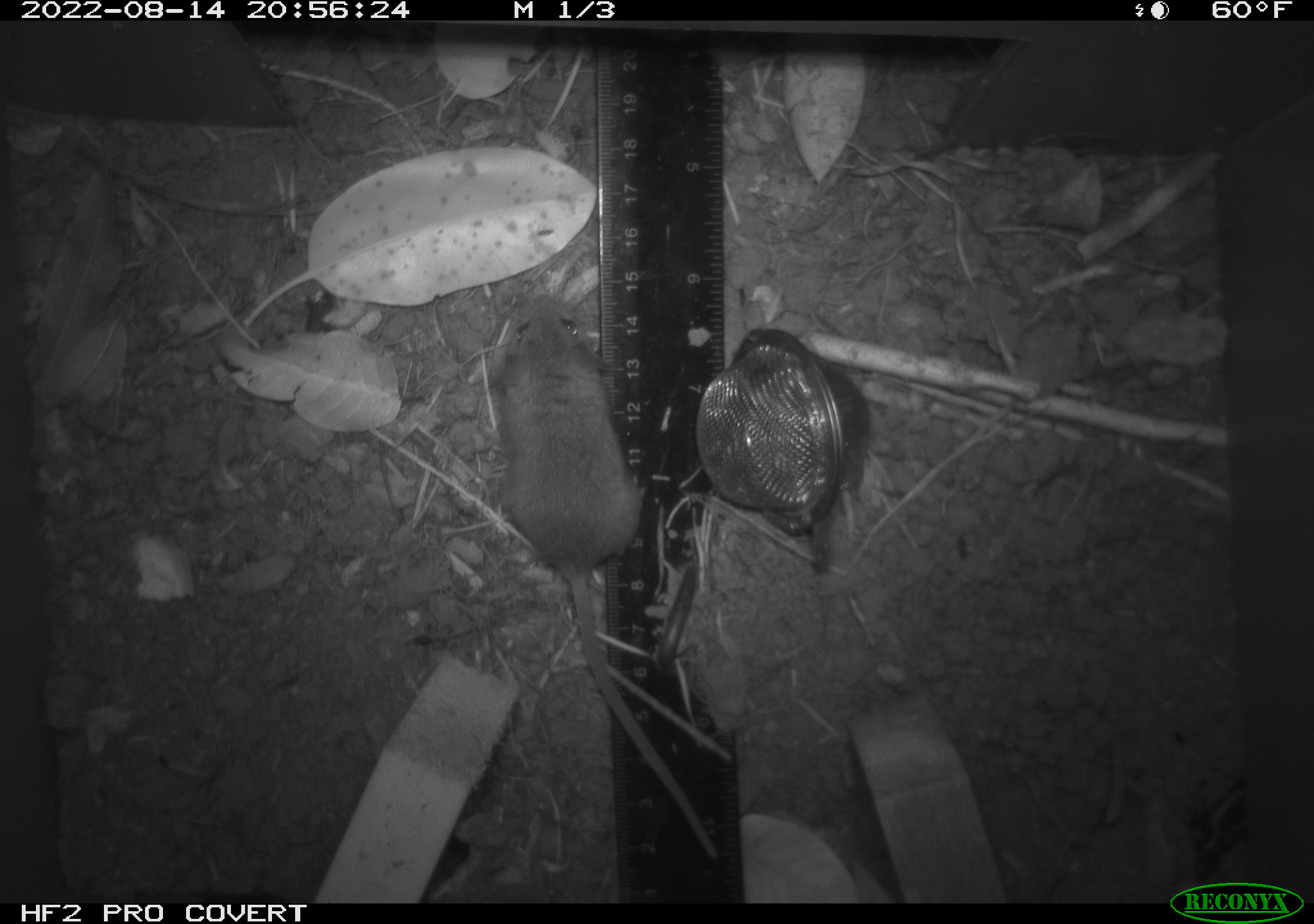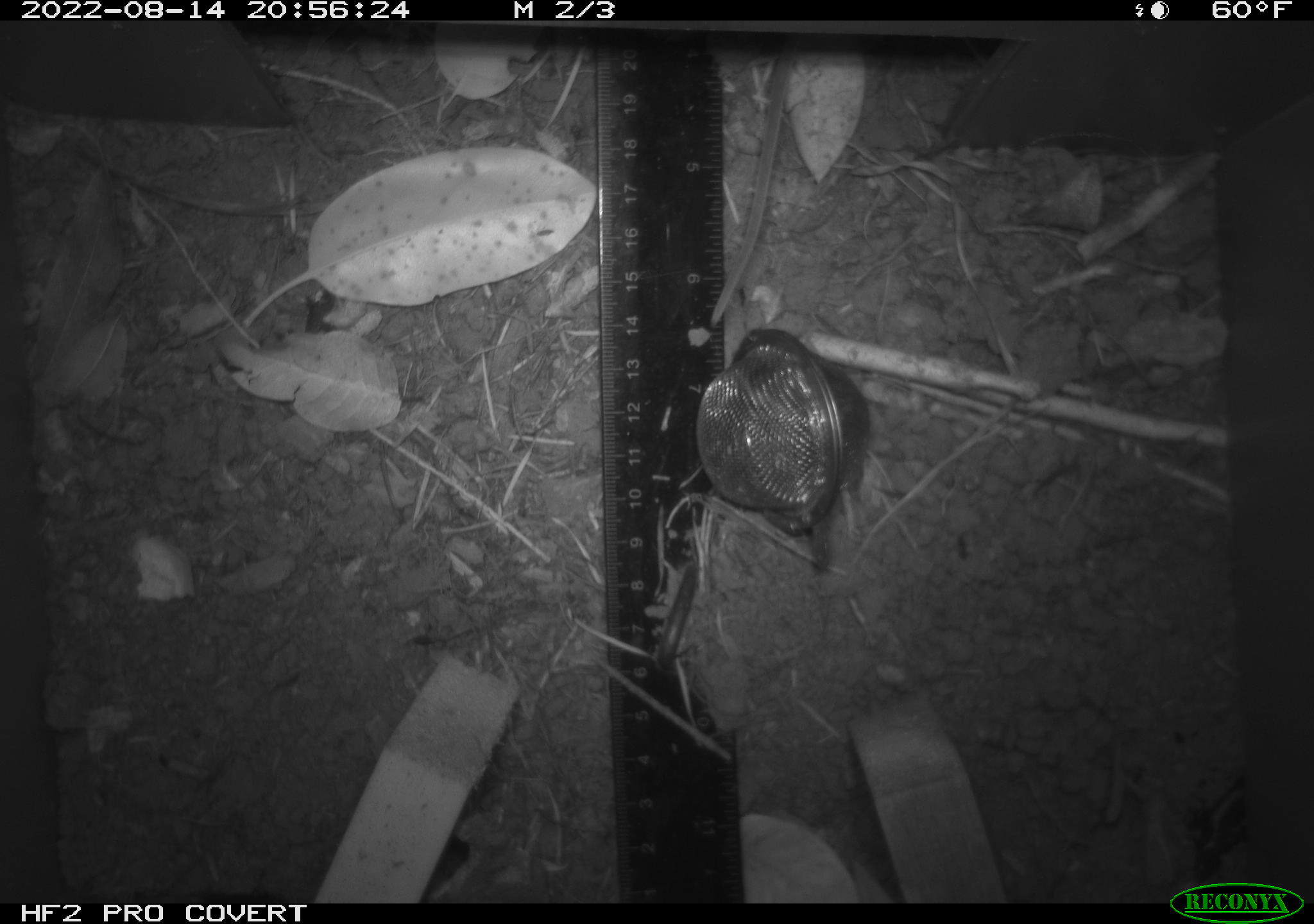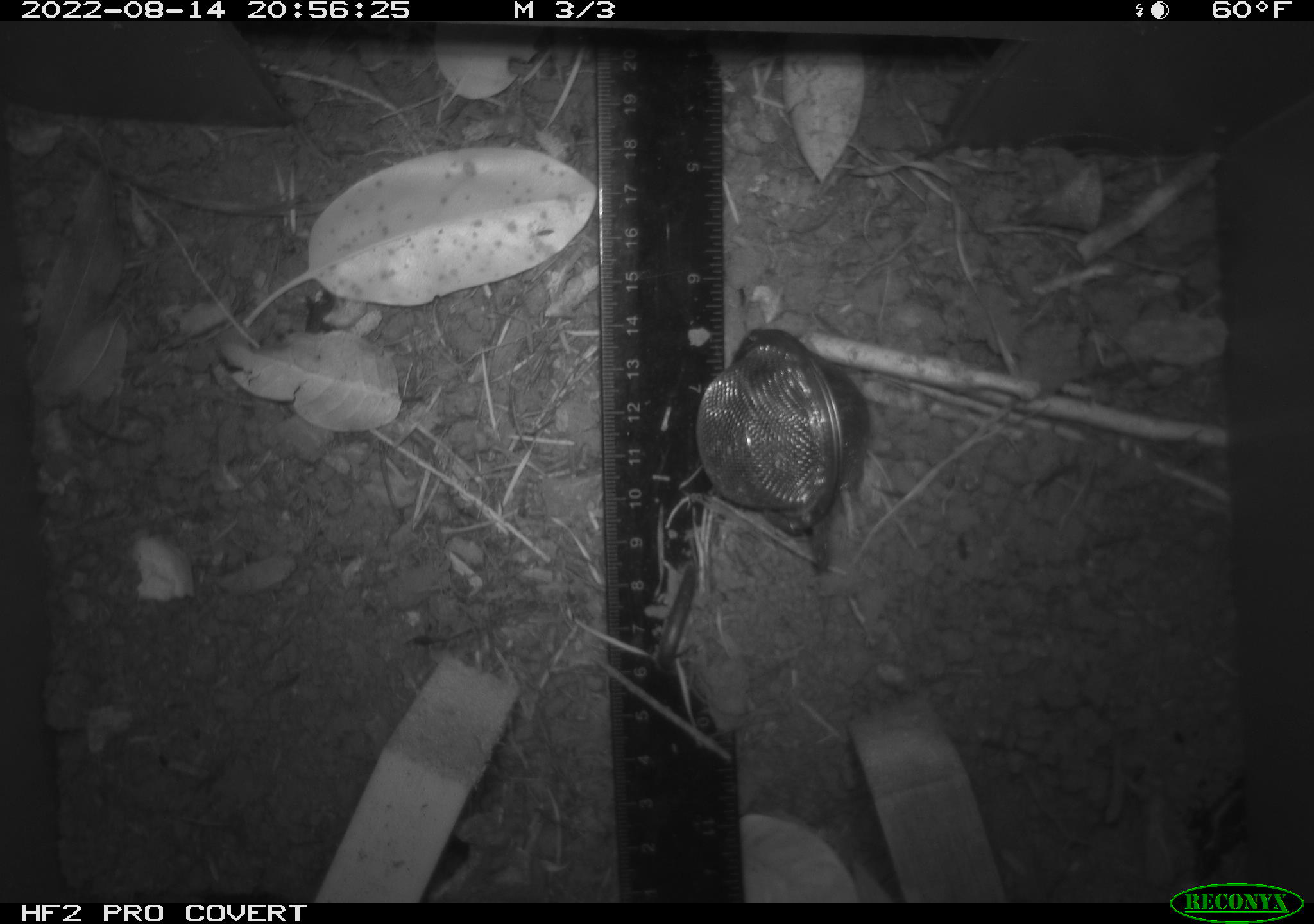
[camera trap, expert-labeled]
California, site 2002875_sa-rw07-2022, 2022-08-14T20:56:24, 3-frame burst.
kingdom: Animalia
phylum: Chordata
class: Mammalia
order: Rodentia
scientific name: Rodentia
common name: mouse species